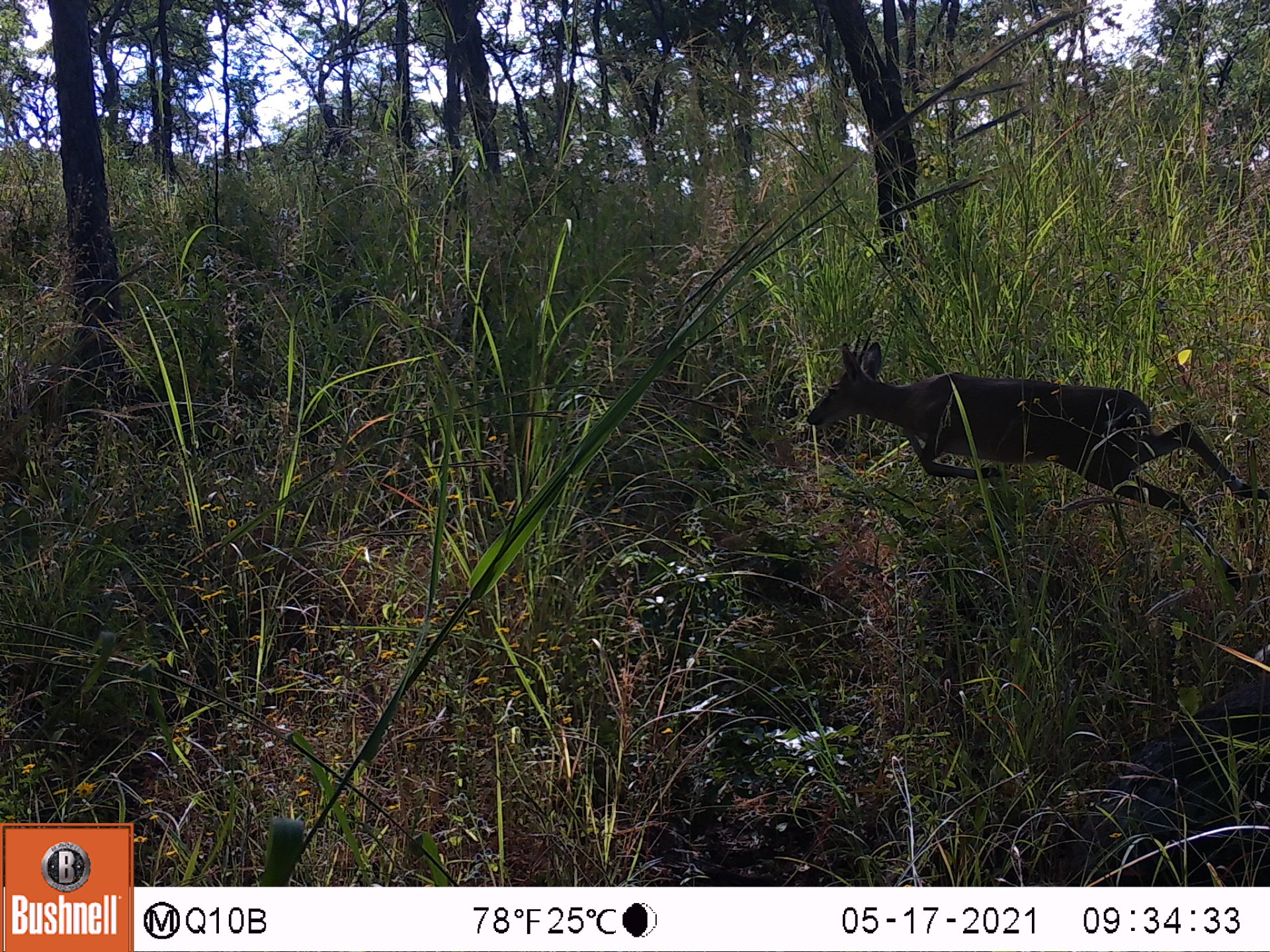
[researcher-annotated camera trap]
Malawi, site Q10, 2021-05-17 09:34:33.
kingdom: Animalia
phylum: Chordata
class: Mammalia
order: Artiodactyla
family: Bovidae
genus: Sylvicapra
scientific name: Sylvicapra grimmia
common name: common duiker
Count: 1.